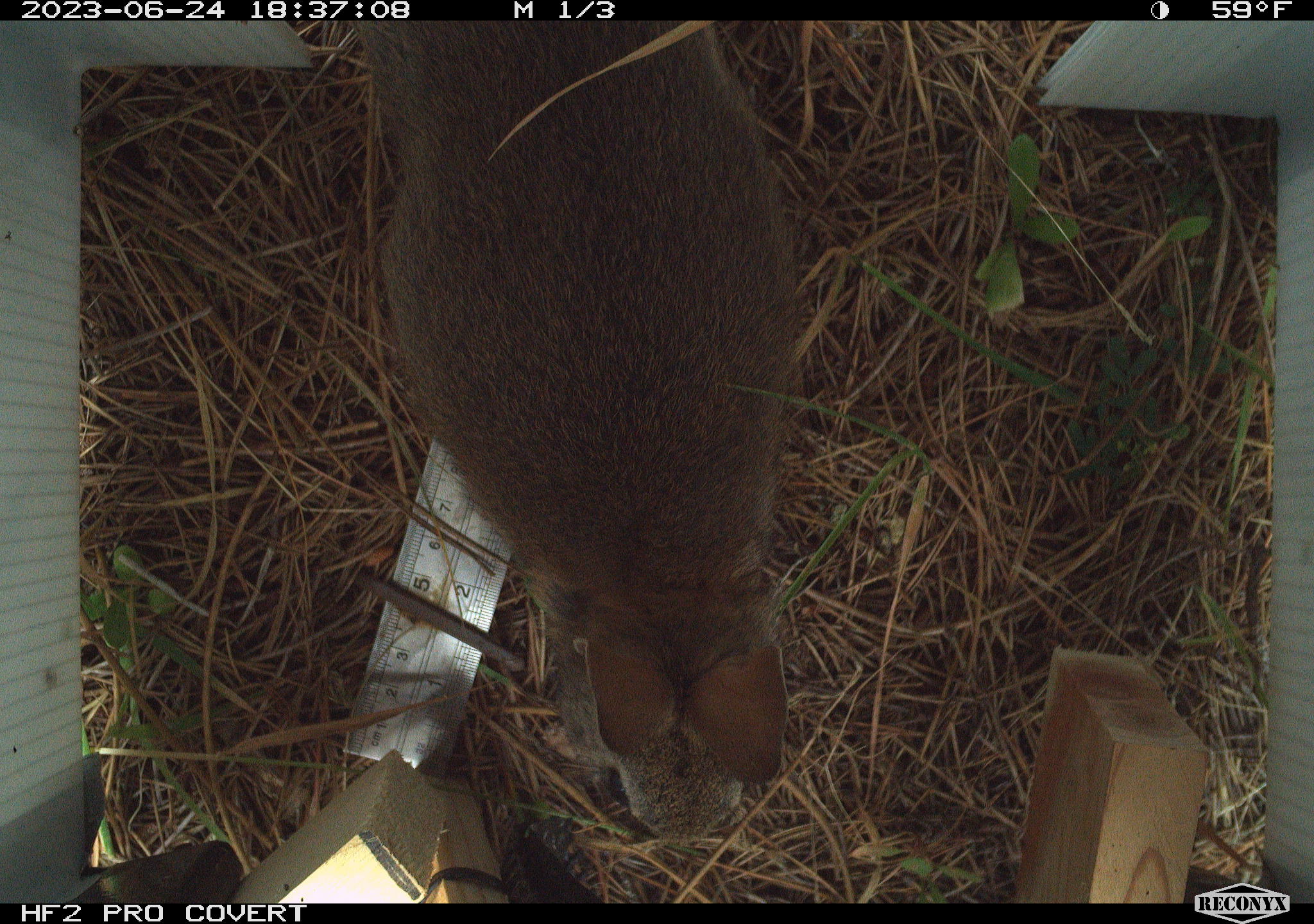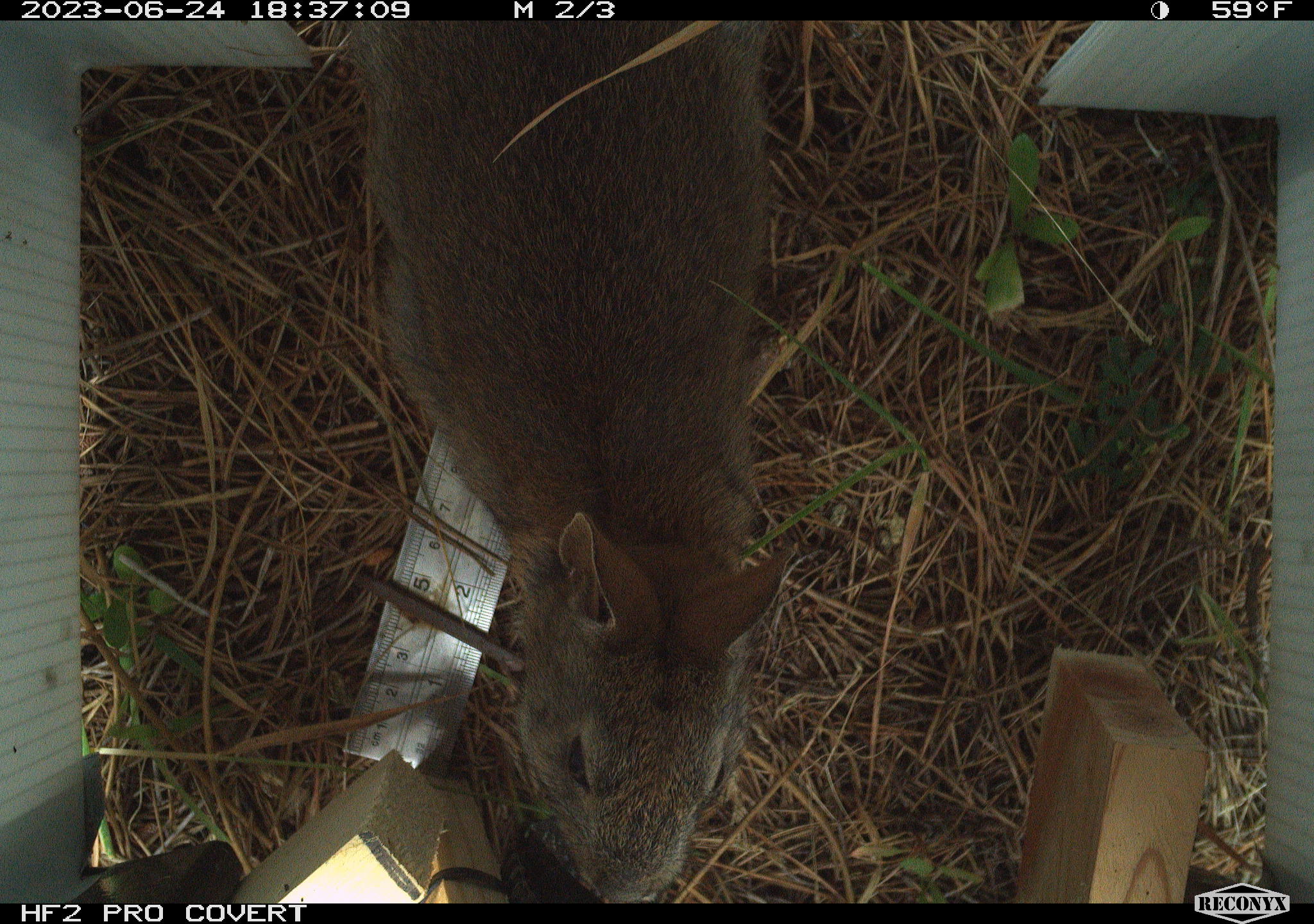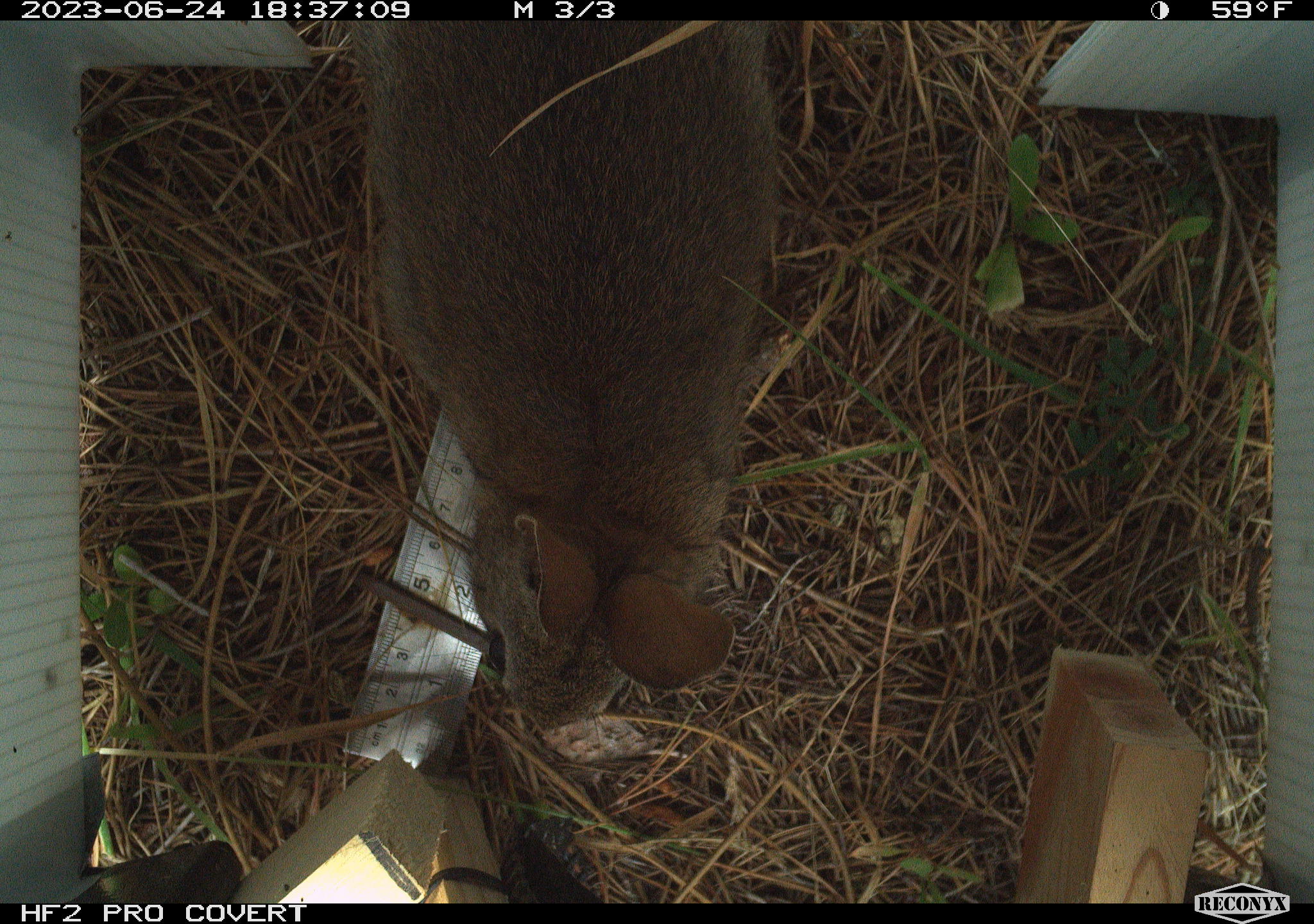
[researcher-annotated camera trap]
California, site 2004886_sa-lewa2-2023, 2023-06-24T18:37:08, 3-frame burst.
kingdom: Animalia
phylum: Chordata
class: Mammalia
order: Lagomorpha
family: Leporidae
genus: Sylvilagus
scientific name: Sylvilagus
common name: cottontail rabbits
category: sylvilagus species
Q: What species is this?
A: Sylvilagus species (cottontail rabbits) (Sylvilagus).